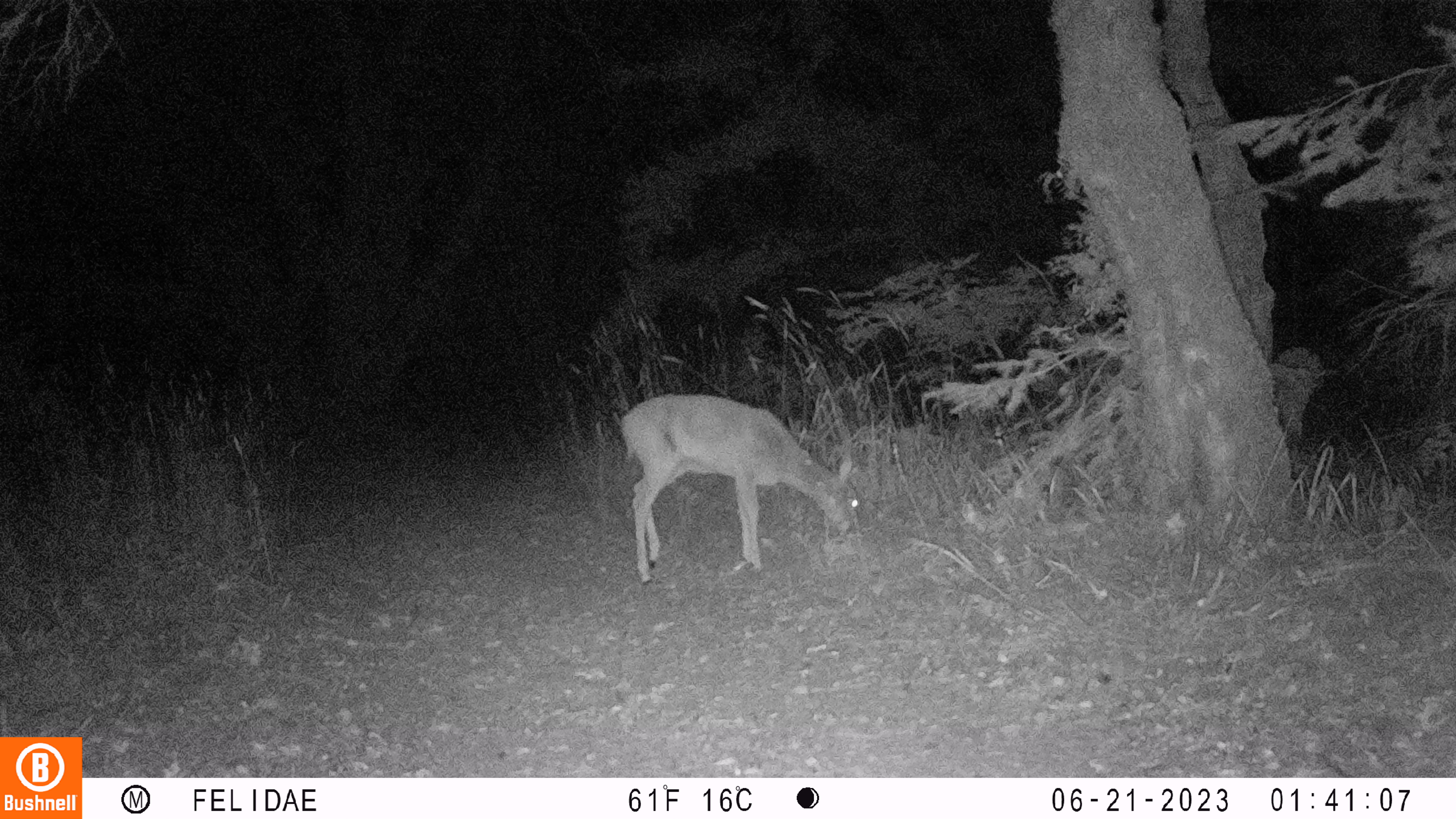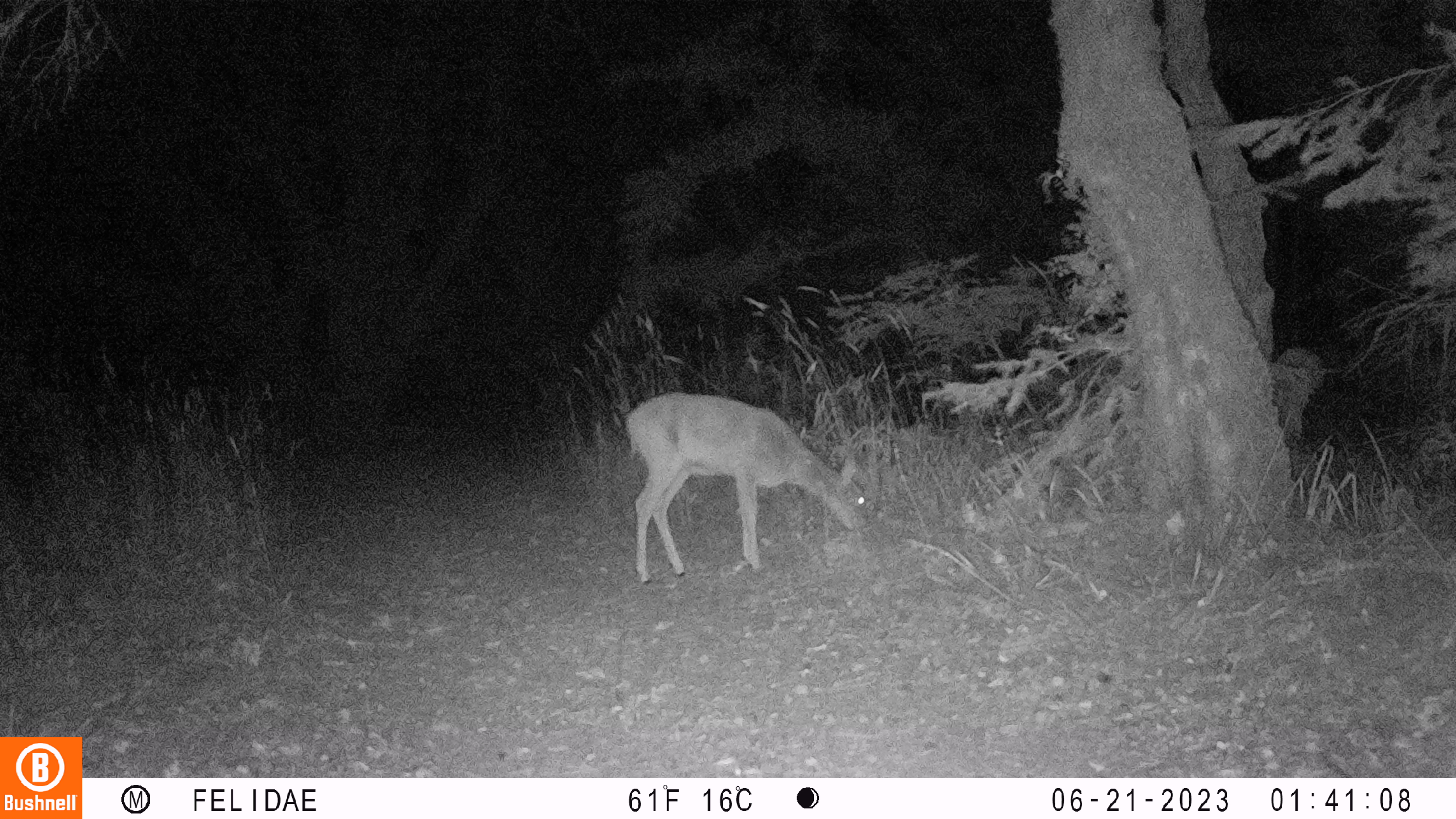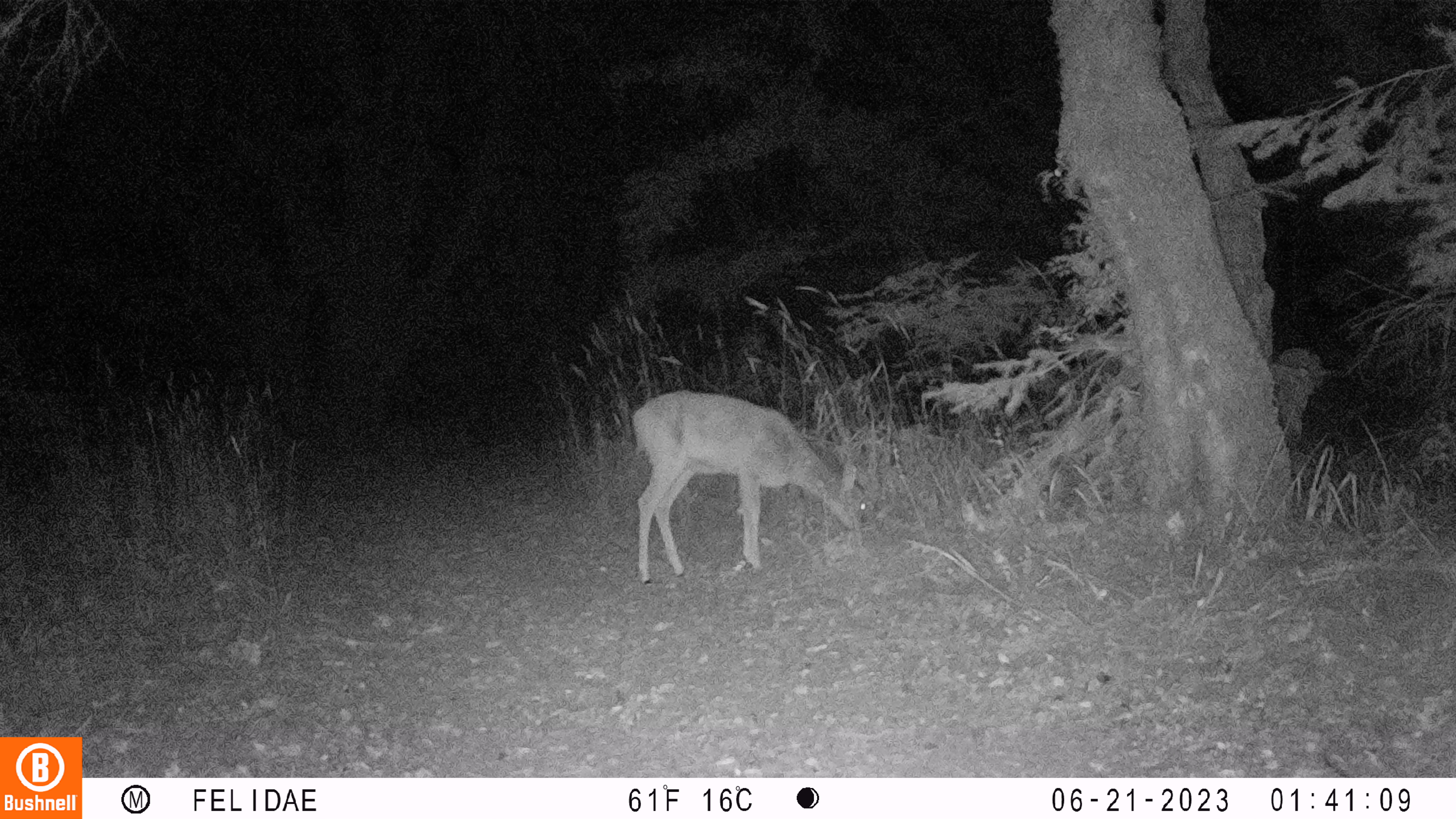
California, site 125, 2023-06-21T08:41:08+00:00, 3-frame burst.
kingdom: Animalia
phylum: Chordata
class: Mammalia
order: Artiodactyla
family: Cervidae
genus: Odocoileus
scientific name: Odocoileus hemionus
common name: mule deer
Mule deer (Odocoileus hemionus).